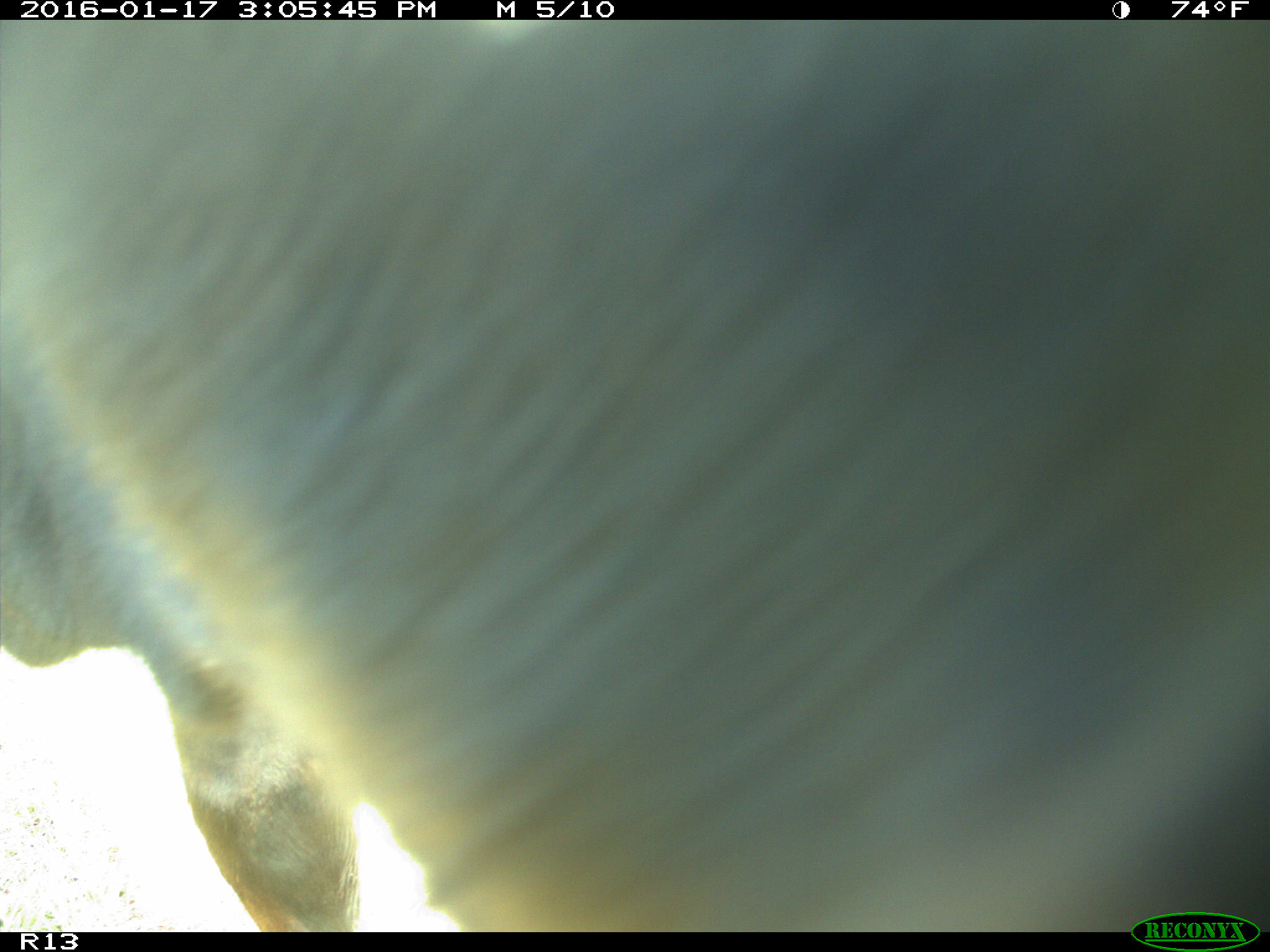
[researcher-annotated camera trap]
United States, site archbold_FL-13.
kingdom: Animalia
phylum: Chordata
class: Mammalia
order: Artiodactyla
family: Bovidae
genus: Bos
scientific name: Bos taurus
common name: domestic cow